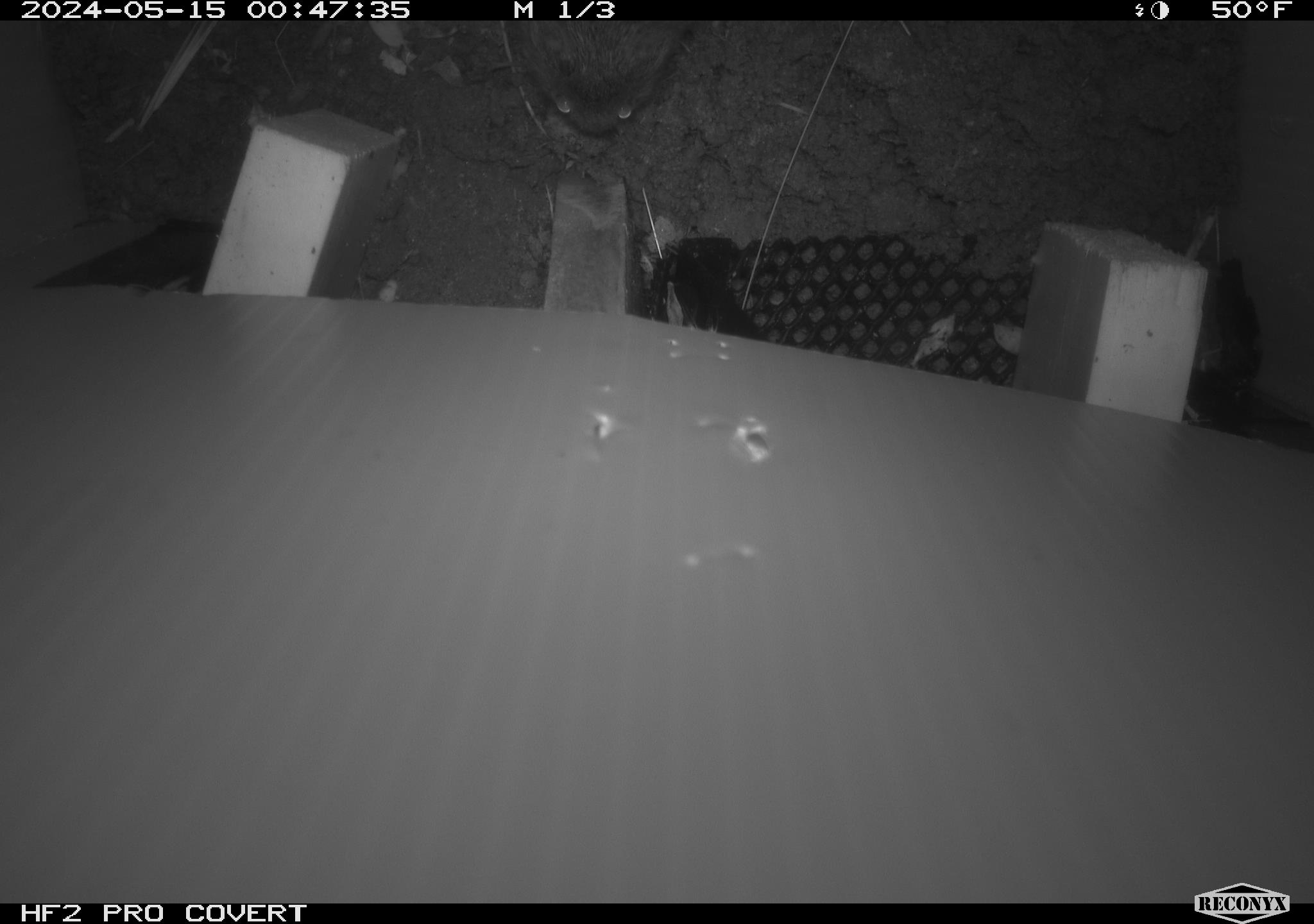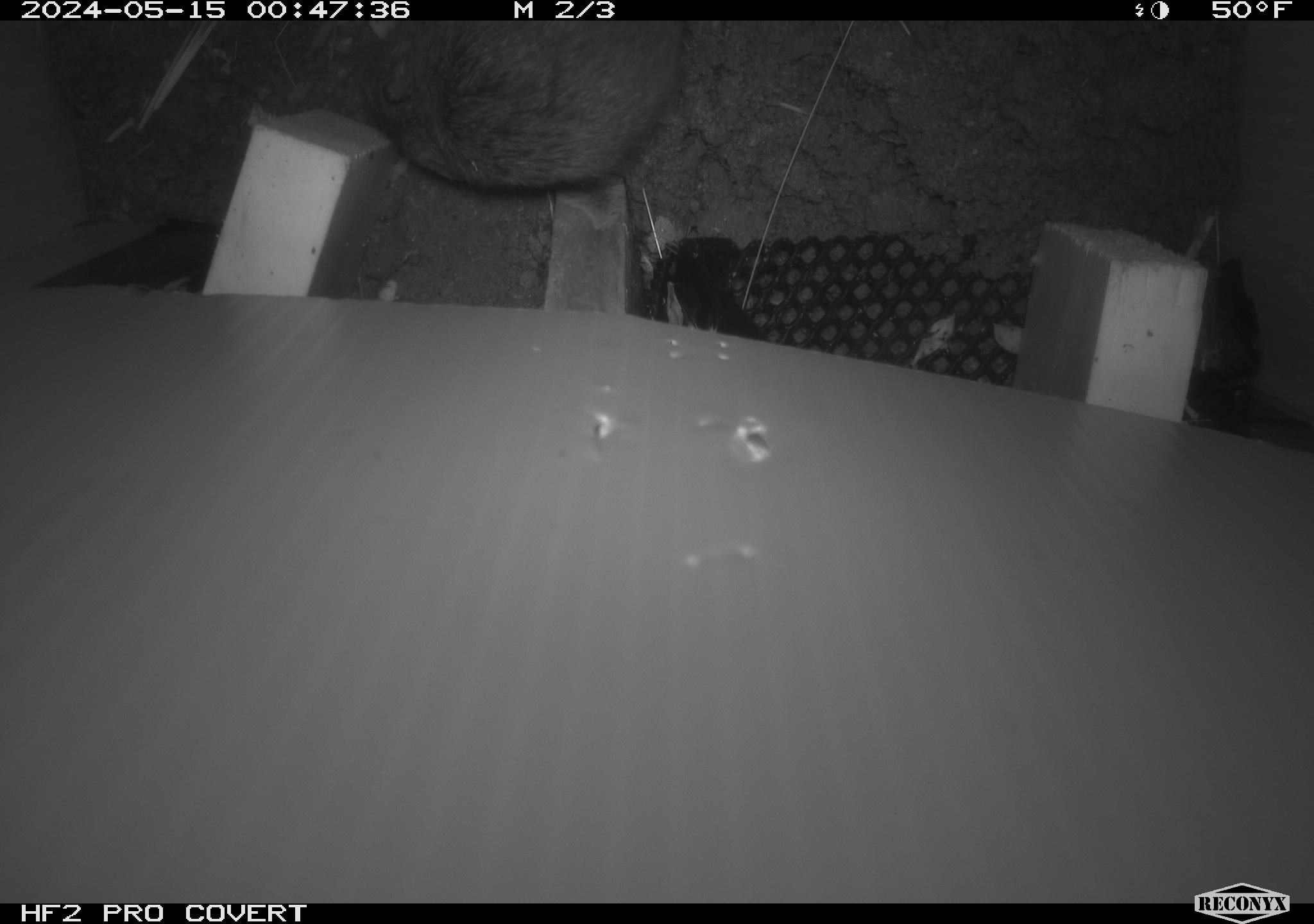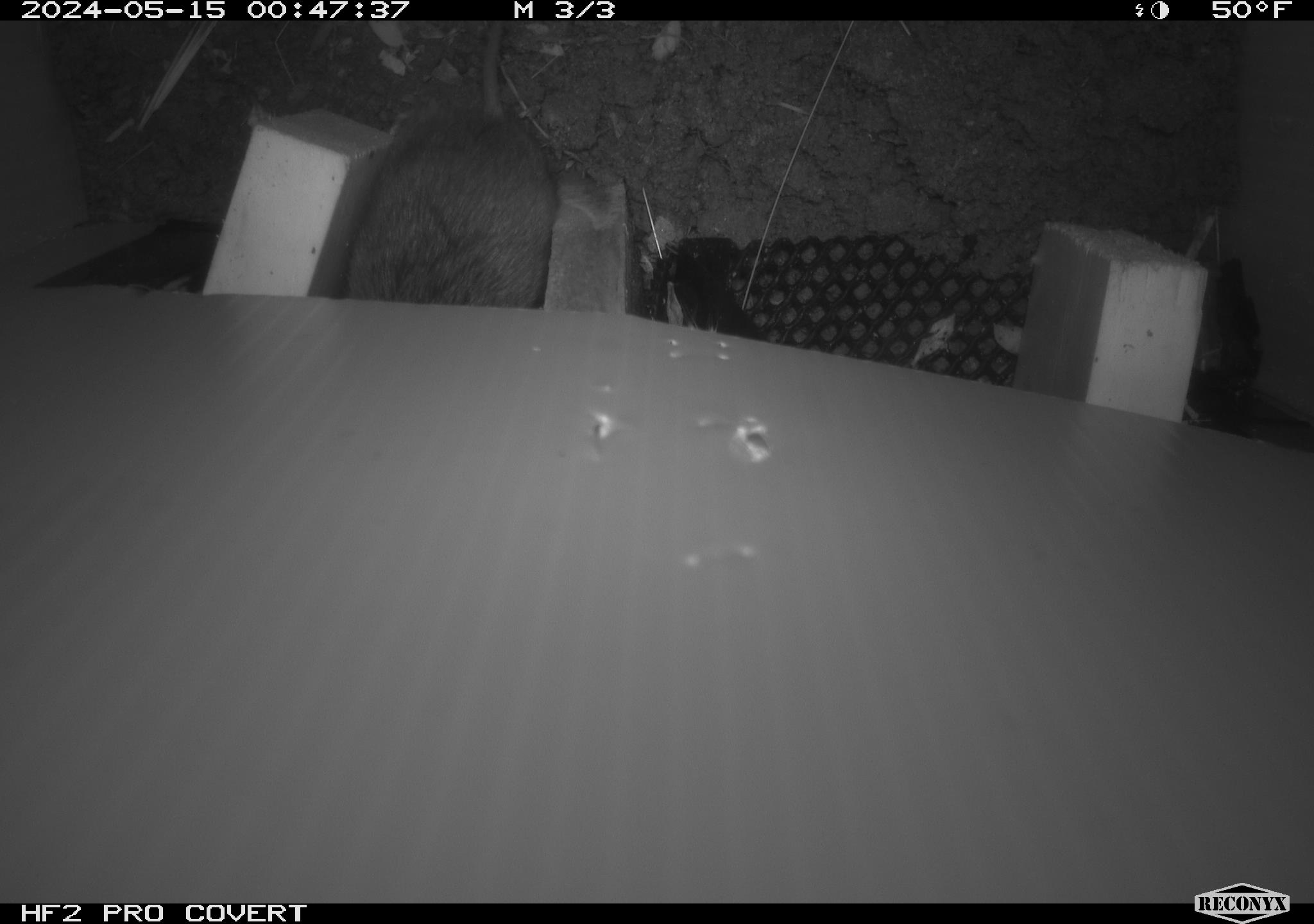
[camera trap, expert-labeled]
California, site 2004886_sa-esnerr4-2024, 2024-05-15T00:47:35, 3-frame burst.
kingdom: Animalia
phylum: Chordata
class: Mammalia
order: Rodentia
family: Cricetidae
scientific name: Cricetidae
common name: hamsters, voles, lemmings, and allies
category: cricetidae family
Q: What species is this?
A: Cricetidae family (hamsters, voles, lemmings, and allies) (Cricetidae).